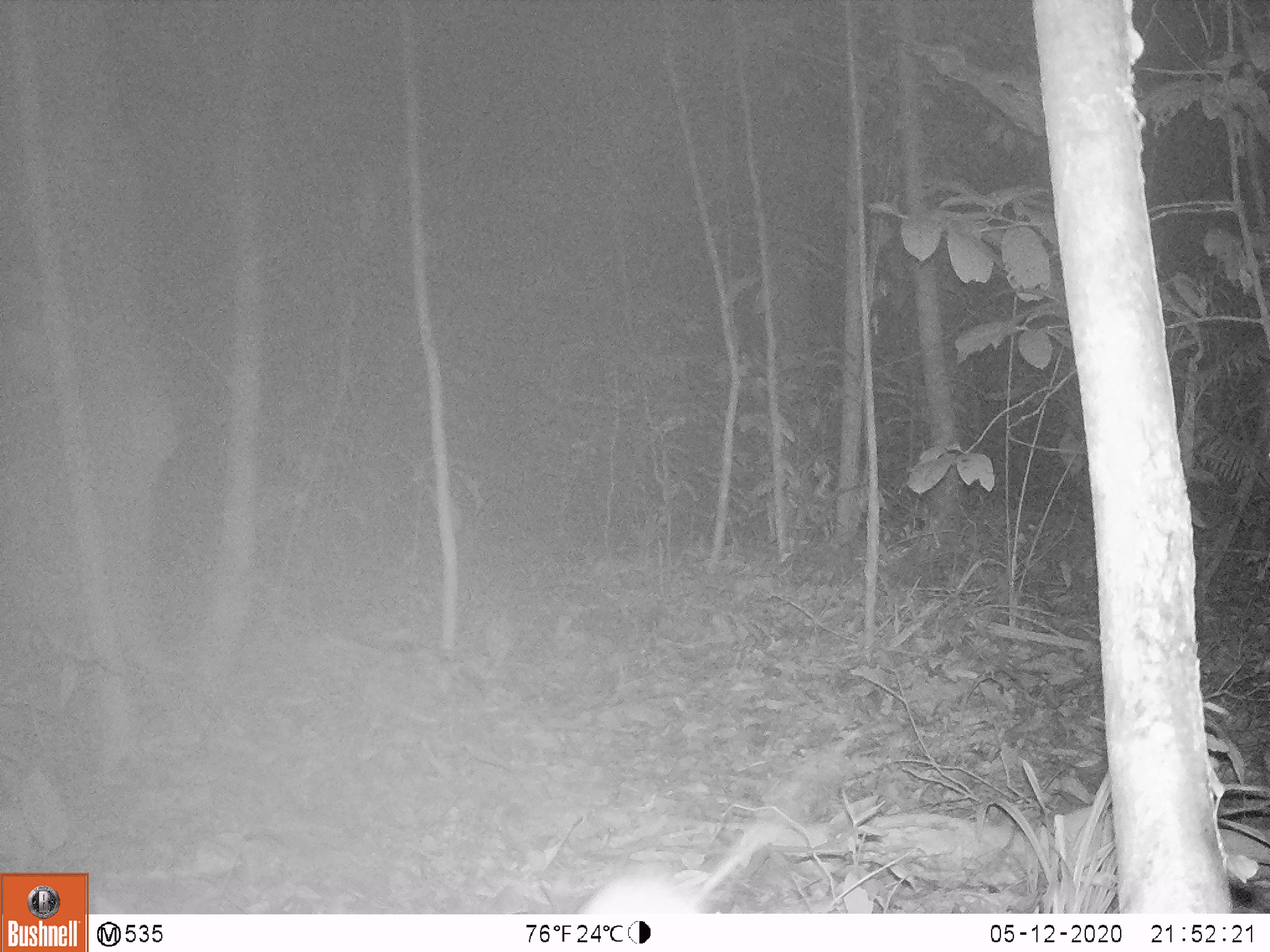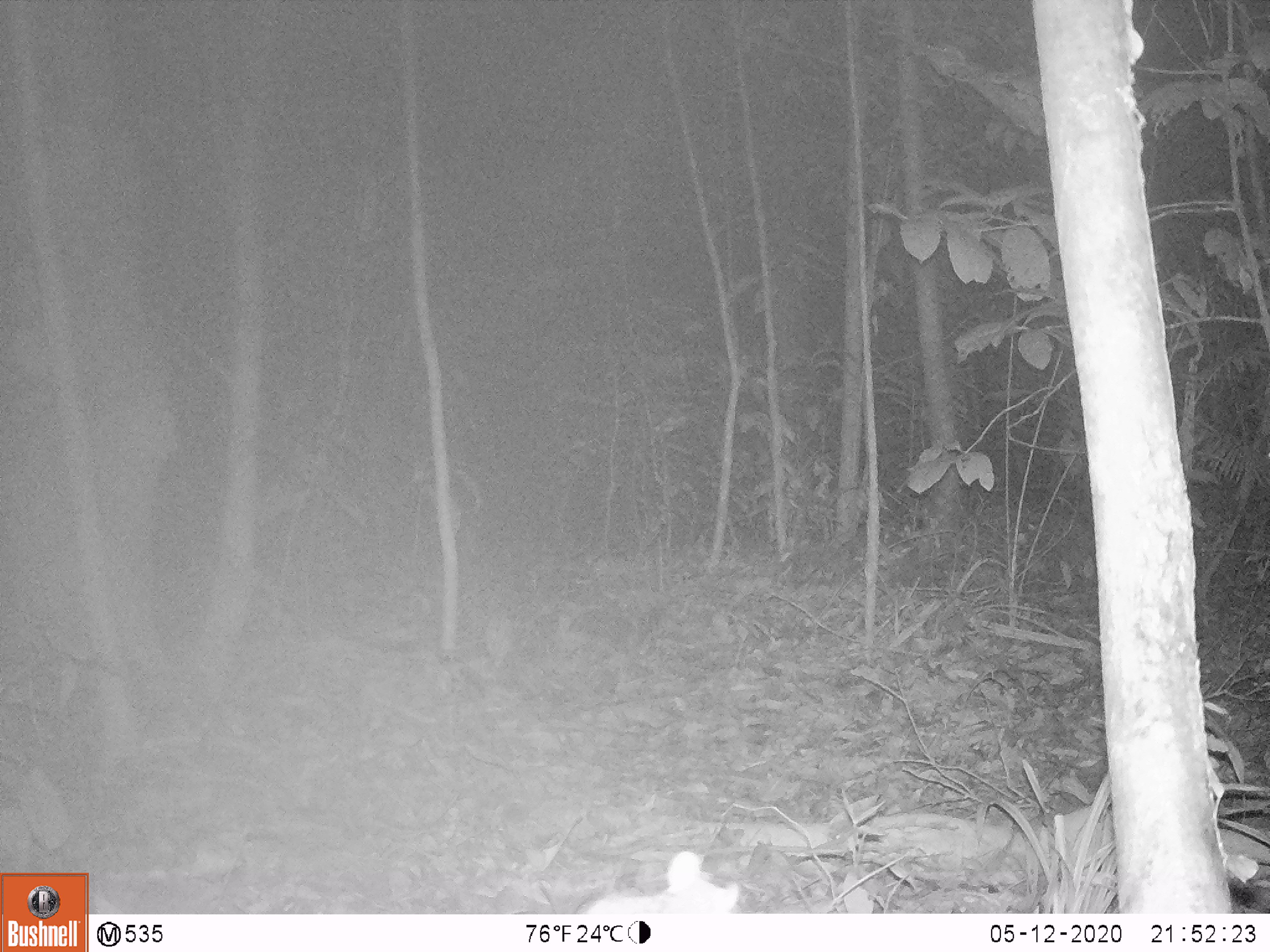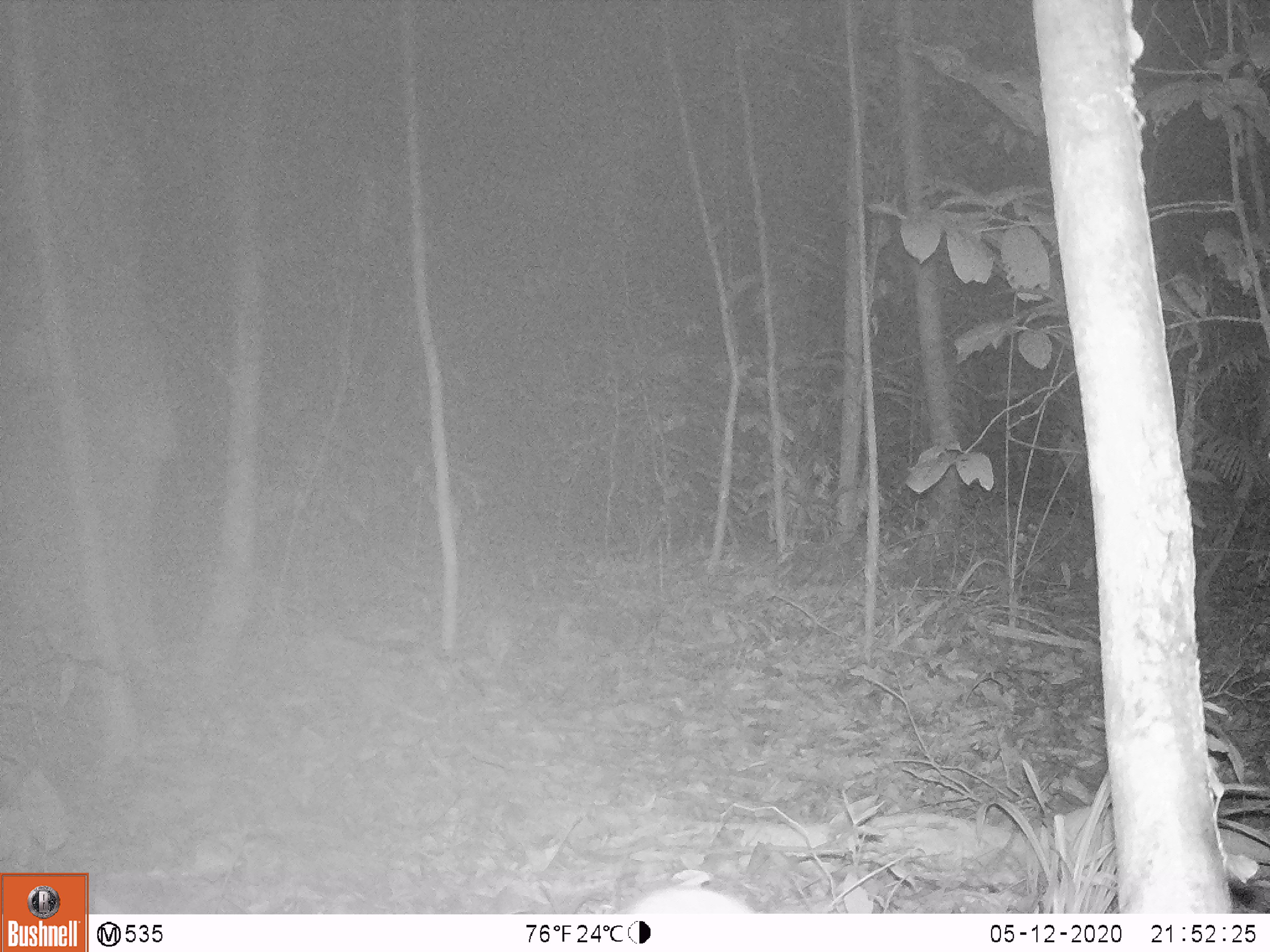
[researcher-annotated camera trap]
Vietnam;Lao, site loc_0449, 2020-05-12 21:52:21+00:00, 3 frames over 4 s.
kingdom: Animalia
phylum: Chordata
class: Mammalia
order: Rodentia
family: Muridae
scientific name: Muridae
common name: old-world mice and rats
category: unidentified murid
Unidentified murid (old-world mice and rats) (Muridae). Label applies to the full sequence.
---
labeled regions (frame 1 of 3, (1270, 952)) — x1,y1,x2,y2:
unidentified murid: 572,820,781,913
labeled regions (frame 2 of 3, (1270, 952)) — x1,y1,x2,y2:
unidentified murid: 572,850,739,914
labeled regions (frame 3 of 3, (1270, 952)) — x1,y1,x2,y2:
unidentified murid: 628,886,756,915